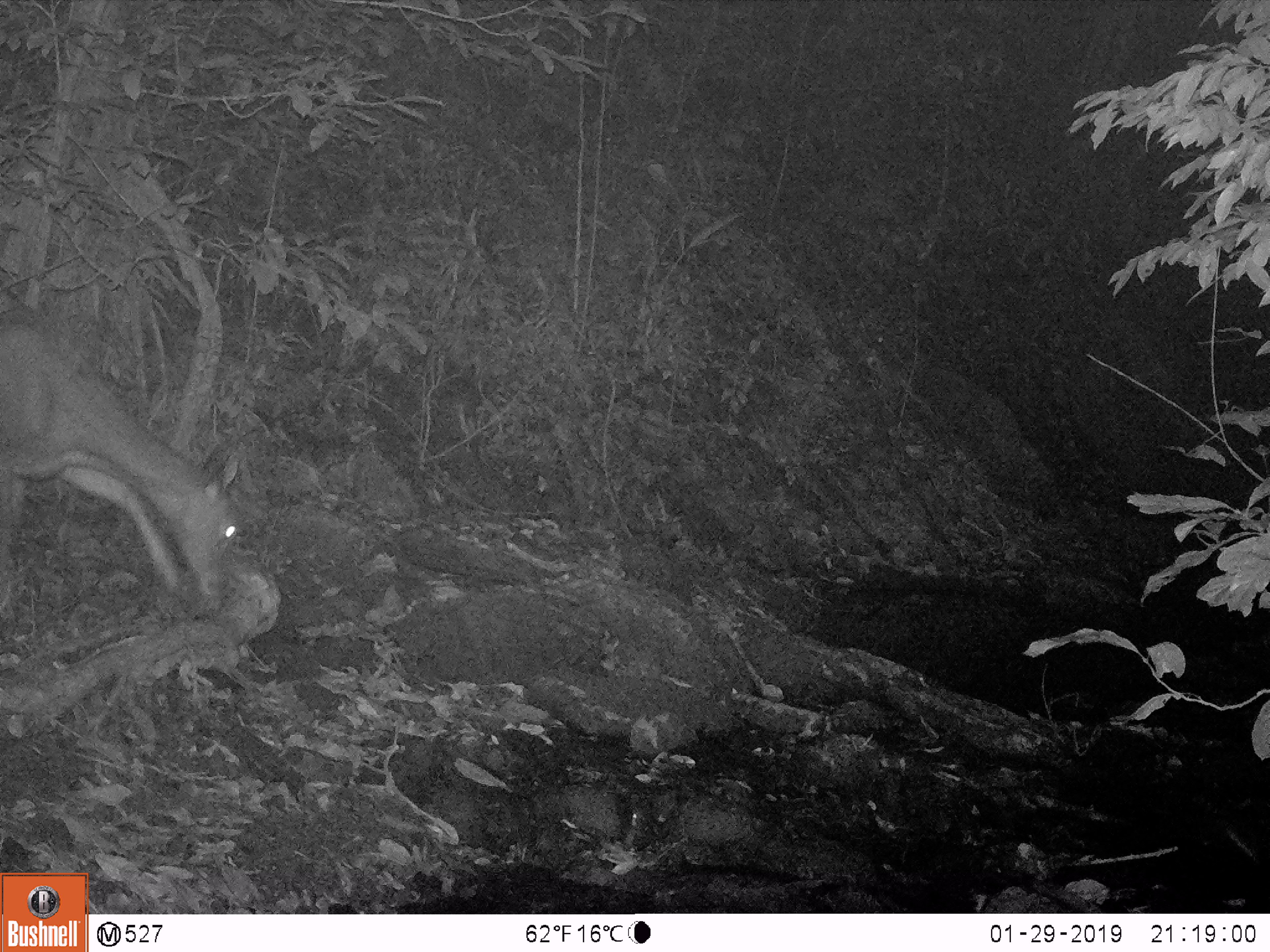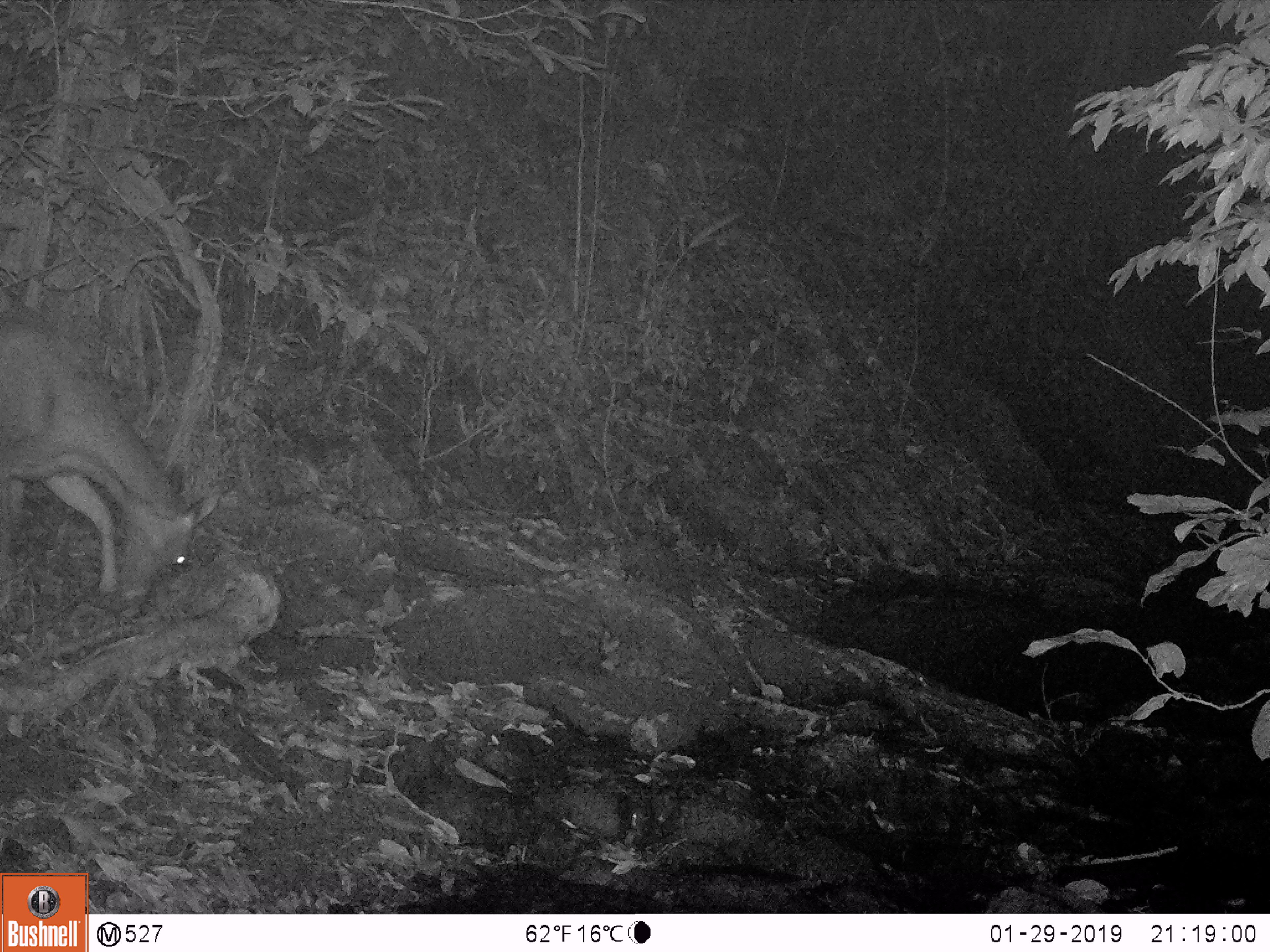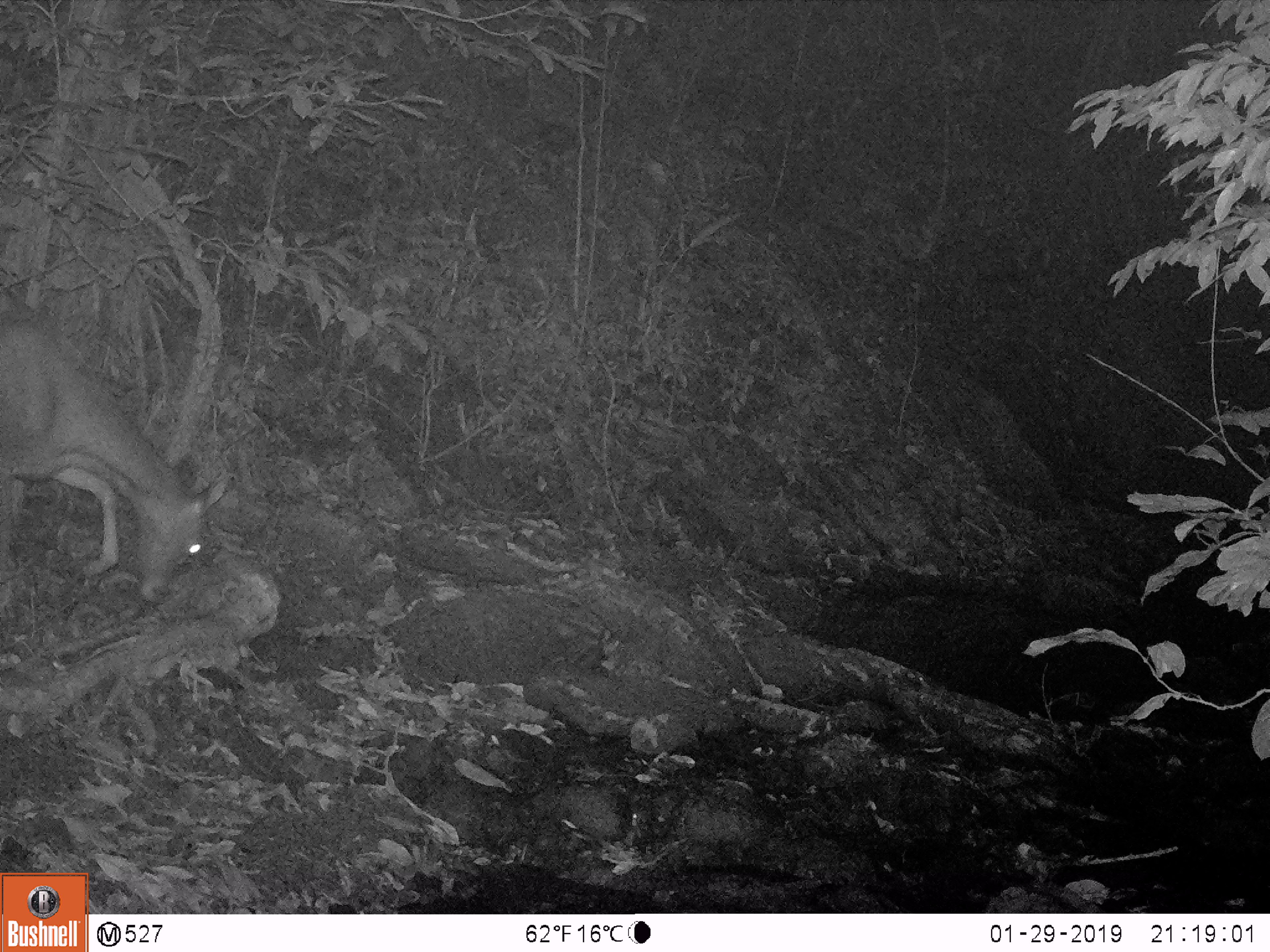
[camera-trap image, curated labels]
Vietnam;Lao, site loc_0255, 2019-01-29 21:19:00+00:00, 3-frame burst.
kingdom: Animalia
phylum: Chordata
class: Mammalia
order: Artiodactyla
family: Cervidae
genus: Rusa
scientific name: Rusa unicolor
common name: sambar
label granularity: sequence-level